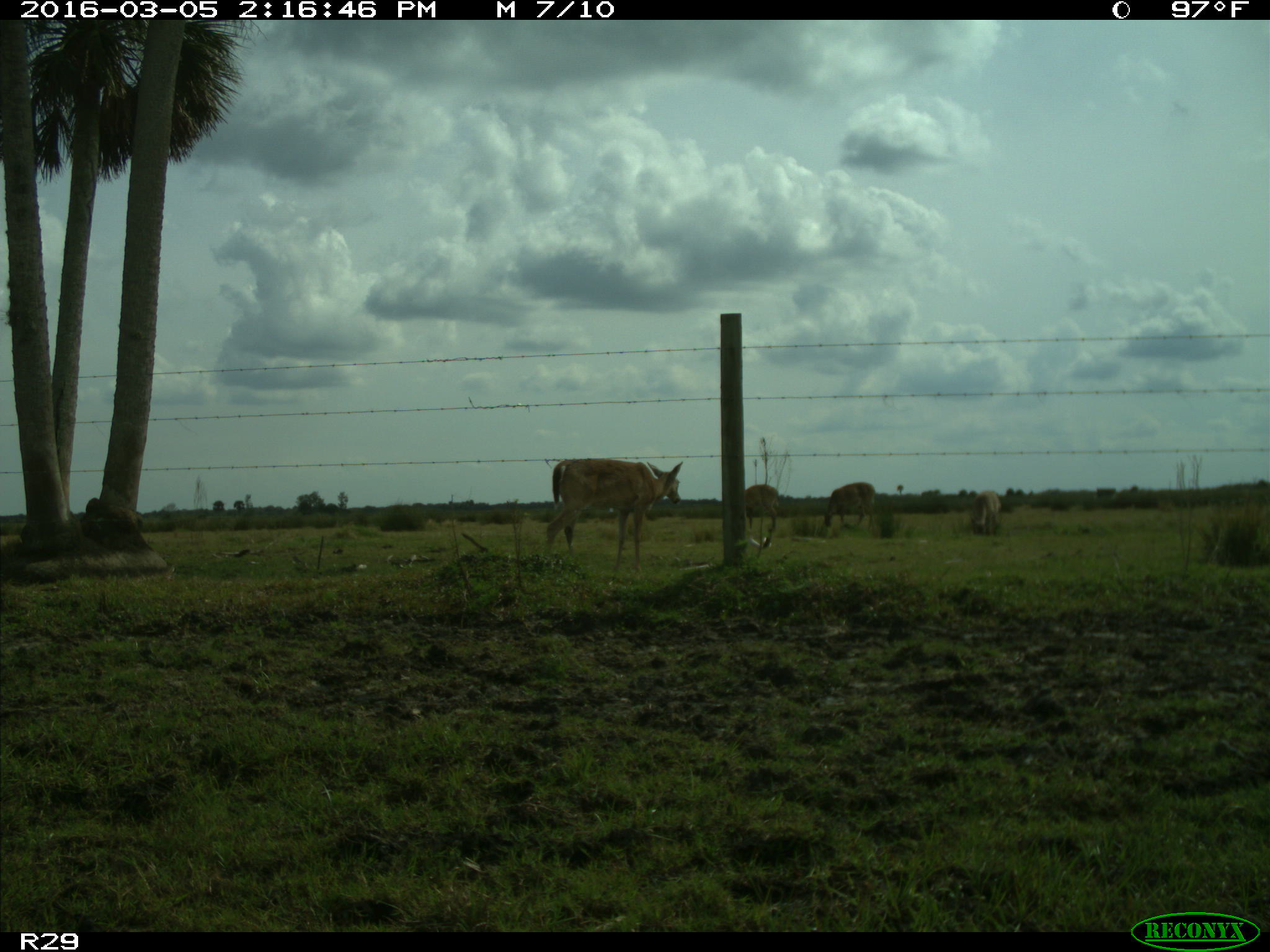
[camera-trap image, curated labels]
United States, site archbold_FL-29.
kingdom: Animalia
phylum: Chordata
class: Mammalia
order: Artiodactyla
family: Cervidae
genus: Odocoileus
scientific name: Odocoileus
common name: deer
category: unidentified deer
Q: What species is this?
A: Unidentified deer (deer) (Odocoileus).